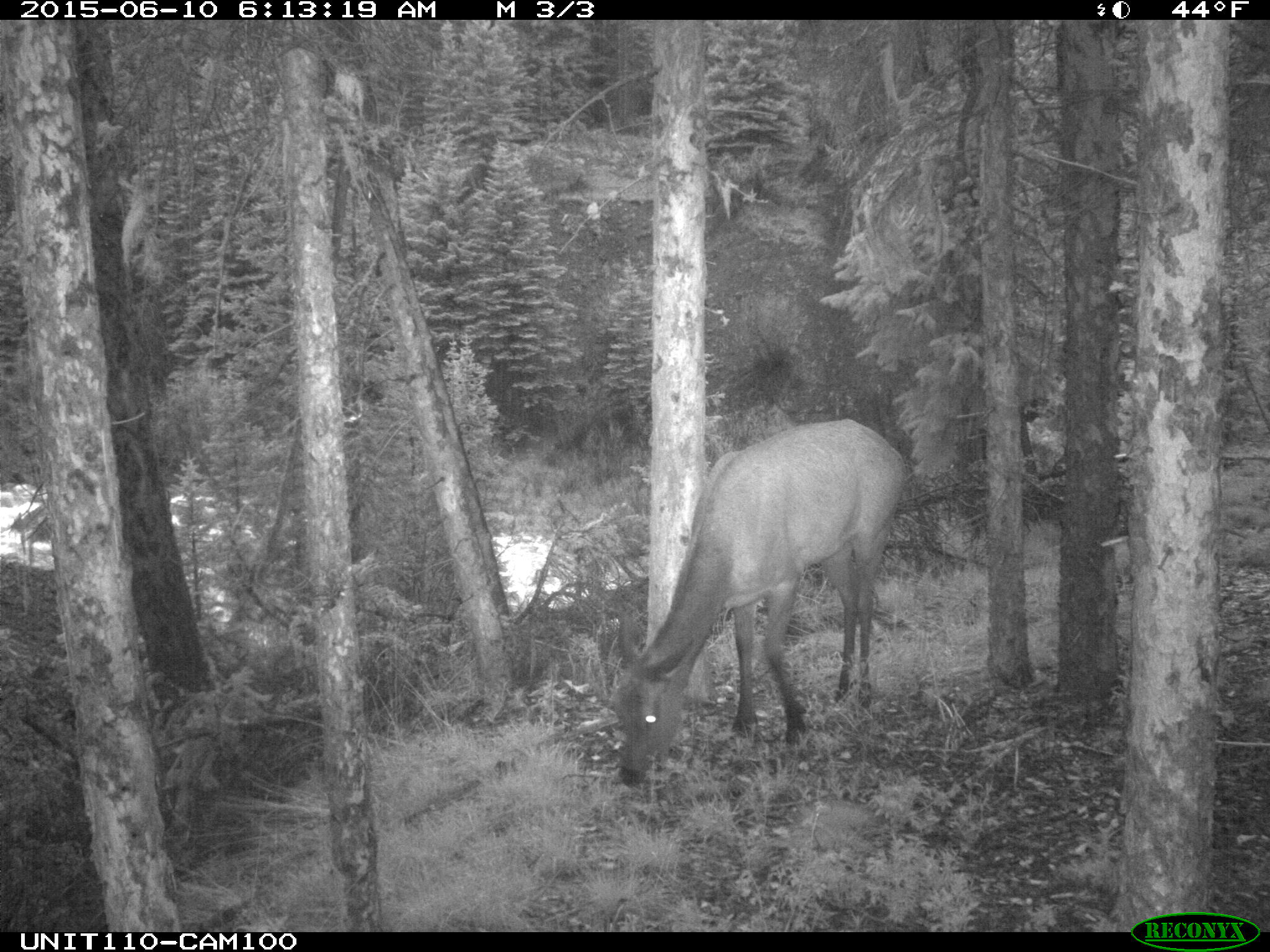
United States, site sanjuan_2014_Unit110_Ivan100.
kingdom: Animalia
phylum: Chordata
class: Mammalia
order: Artiodactyla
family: Cervidae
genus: Cervus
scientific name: Cervus elaphus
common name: red deer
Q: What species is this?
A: Cervus elaphus (red deer).